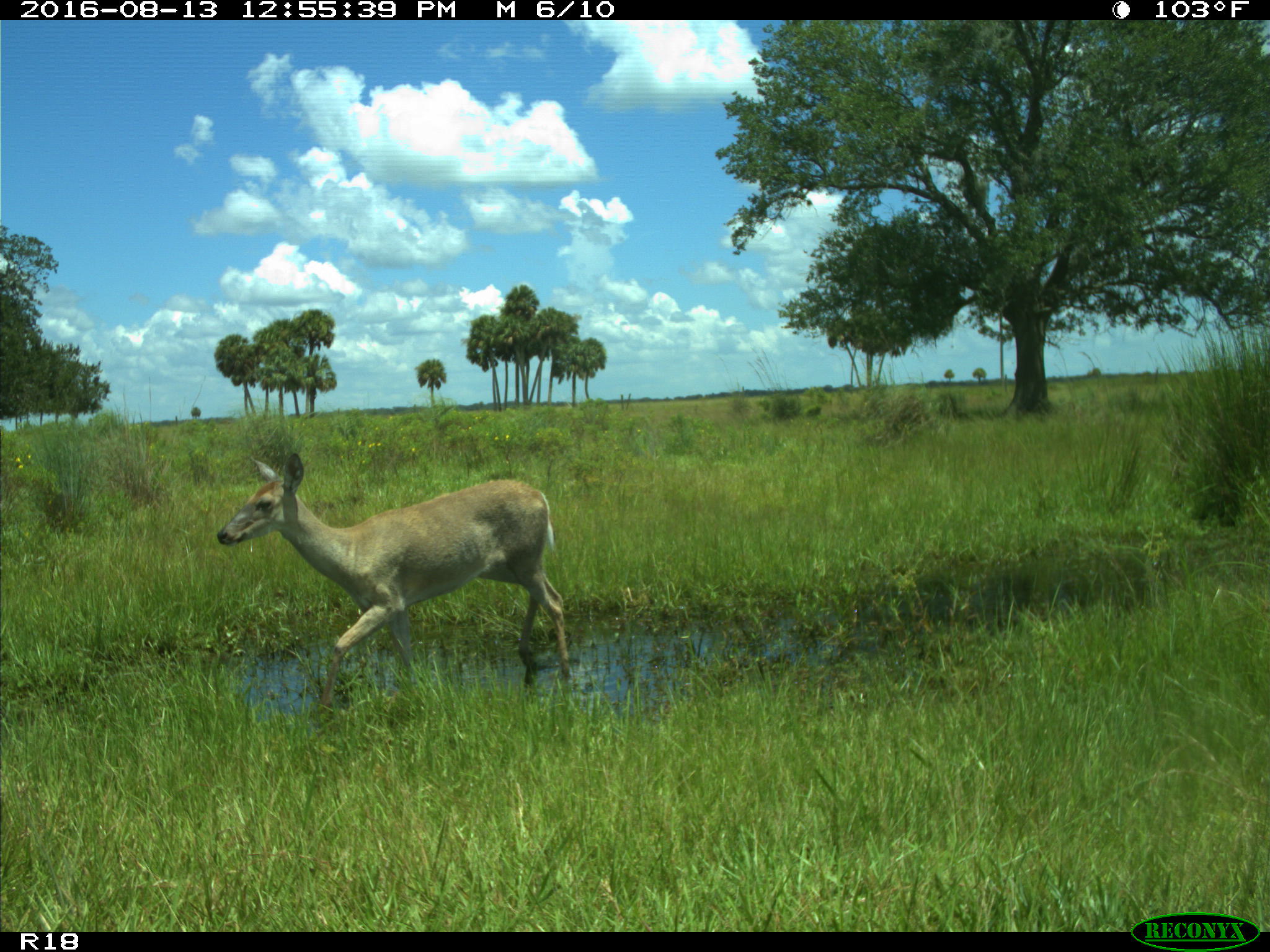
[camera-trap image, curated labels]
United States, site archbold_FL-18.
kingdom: Animalia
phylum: Chordata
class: Mammalia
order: Artiodactyla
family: Cervidae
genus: Odocoileus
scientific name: Odocoileus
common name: deer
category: unidentified deer